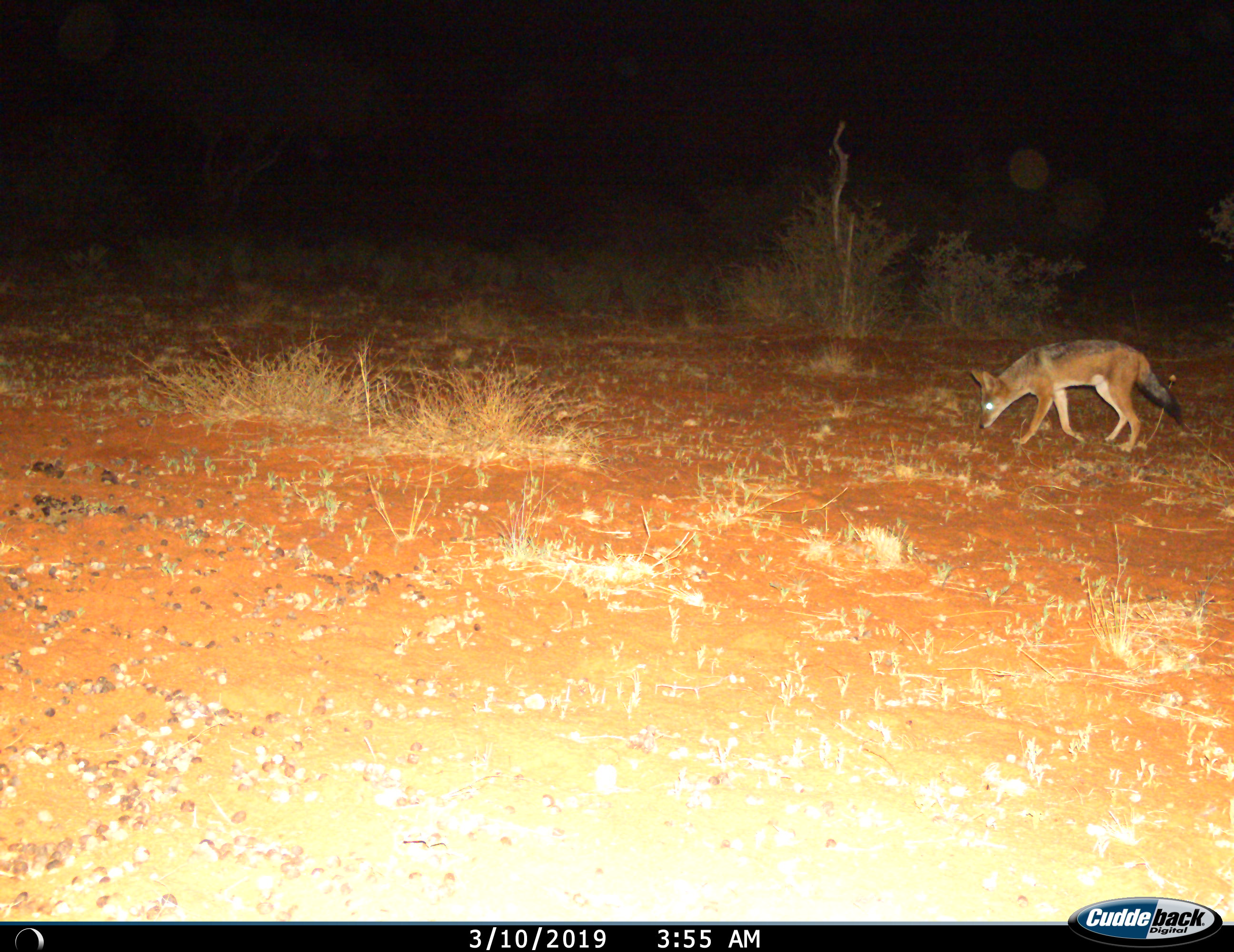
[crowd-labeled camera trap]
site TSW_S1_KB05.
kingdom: Animalia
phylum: Chordata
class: Mammalia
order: Carnivora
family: Canidae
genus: Lupulella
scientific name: Lupulella mesomelas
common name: black-backed jackal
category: jackalblackbacked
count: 1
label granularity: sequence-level